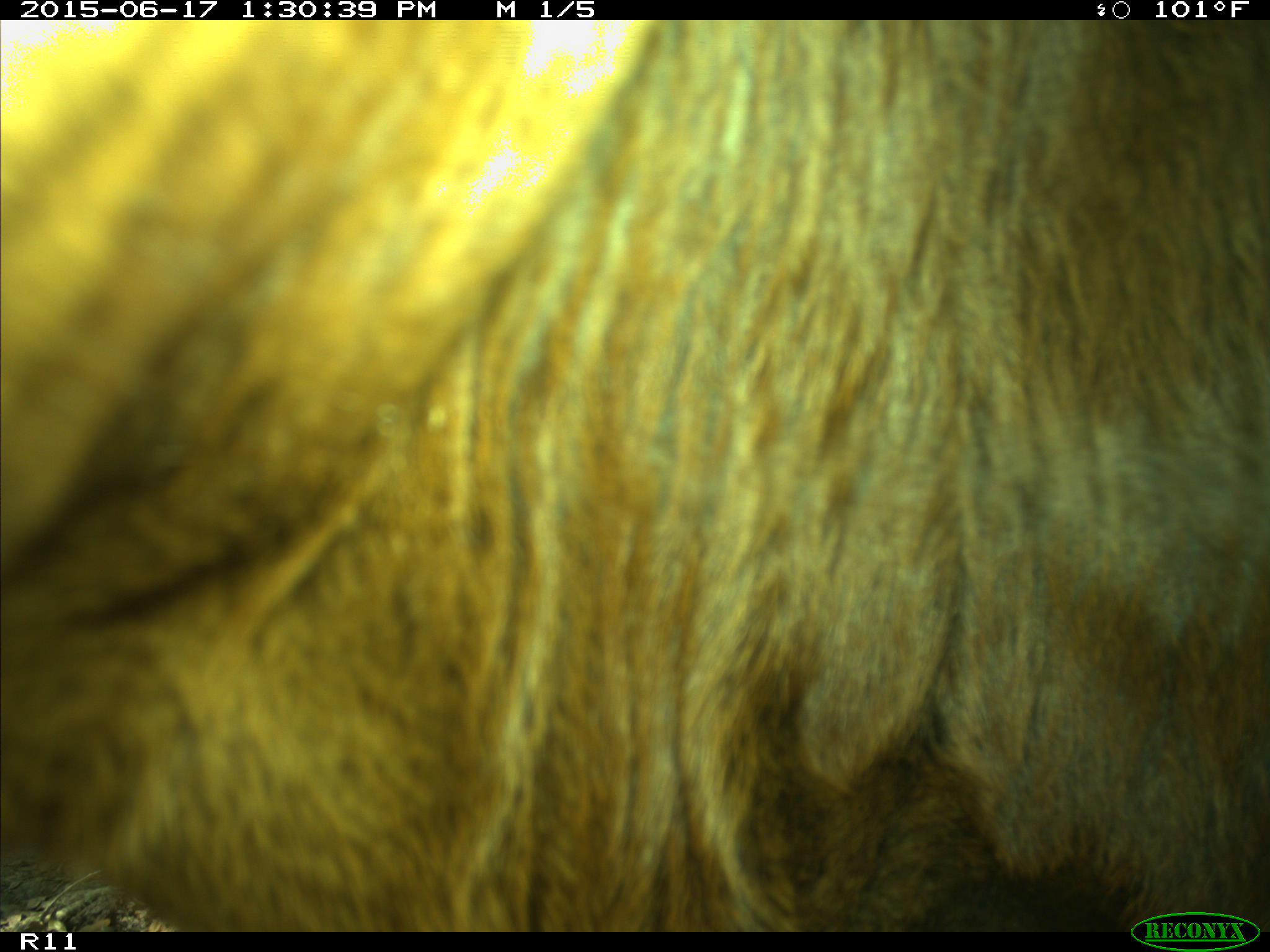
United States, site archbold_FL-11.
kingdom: Animalia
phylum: Chordata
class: Mammalia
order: Artiodactyla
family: Bovidae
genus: Bos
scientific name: Bos taurus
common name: domestic cow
Bos taurus (domestic cow).